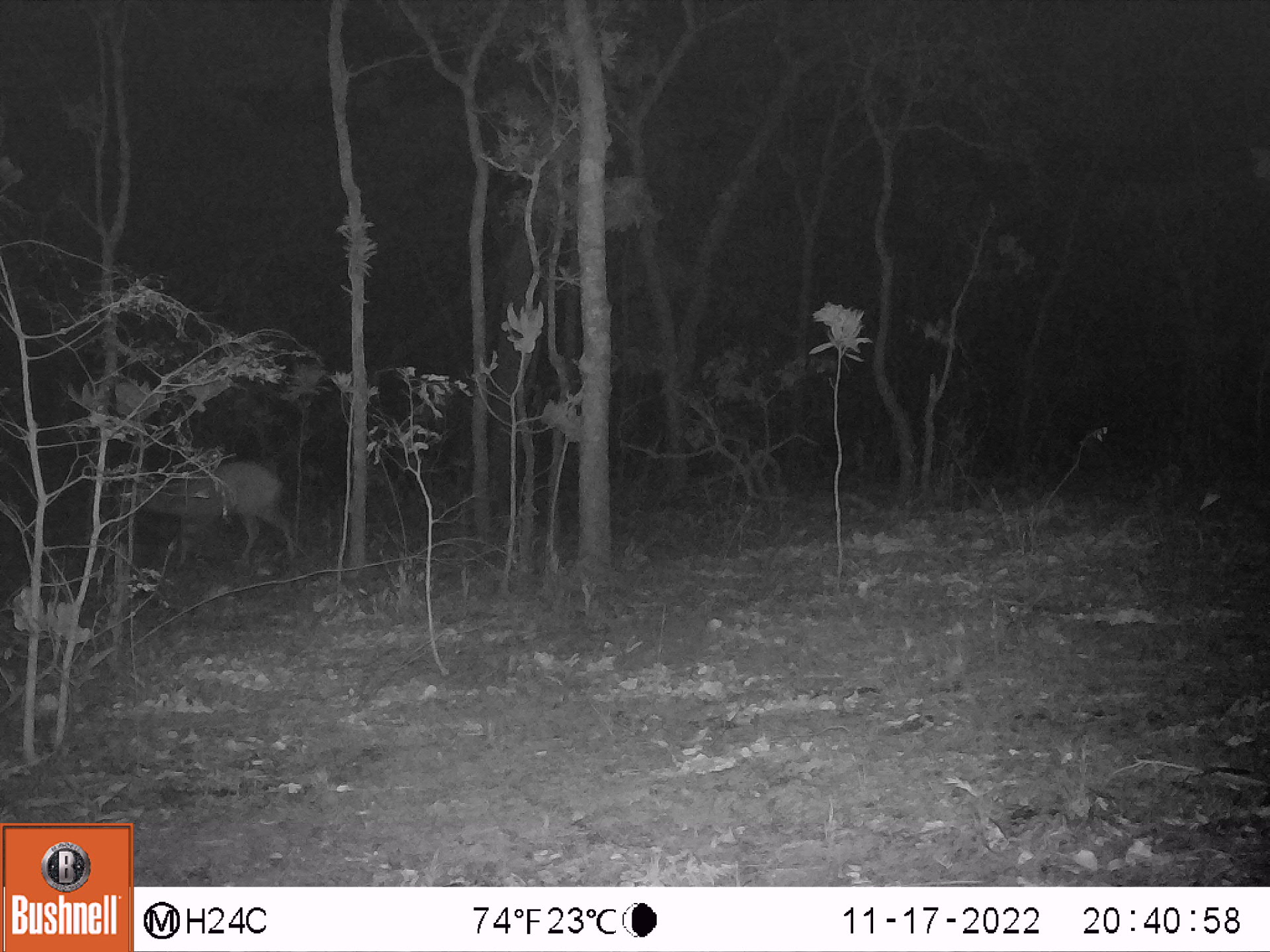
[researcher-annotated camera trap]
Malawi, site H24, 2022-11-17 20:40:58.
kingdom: Animalia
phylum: Chordata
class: Mammalia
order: Artiodactyla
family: Bovidae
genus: Tragelaphus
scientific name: Tragelaphus sylvaticus sylvaticus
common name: cape bushbuck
Cape bushbuck (Tragelaphus sylvaticus sylvaticus), count 1.